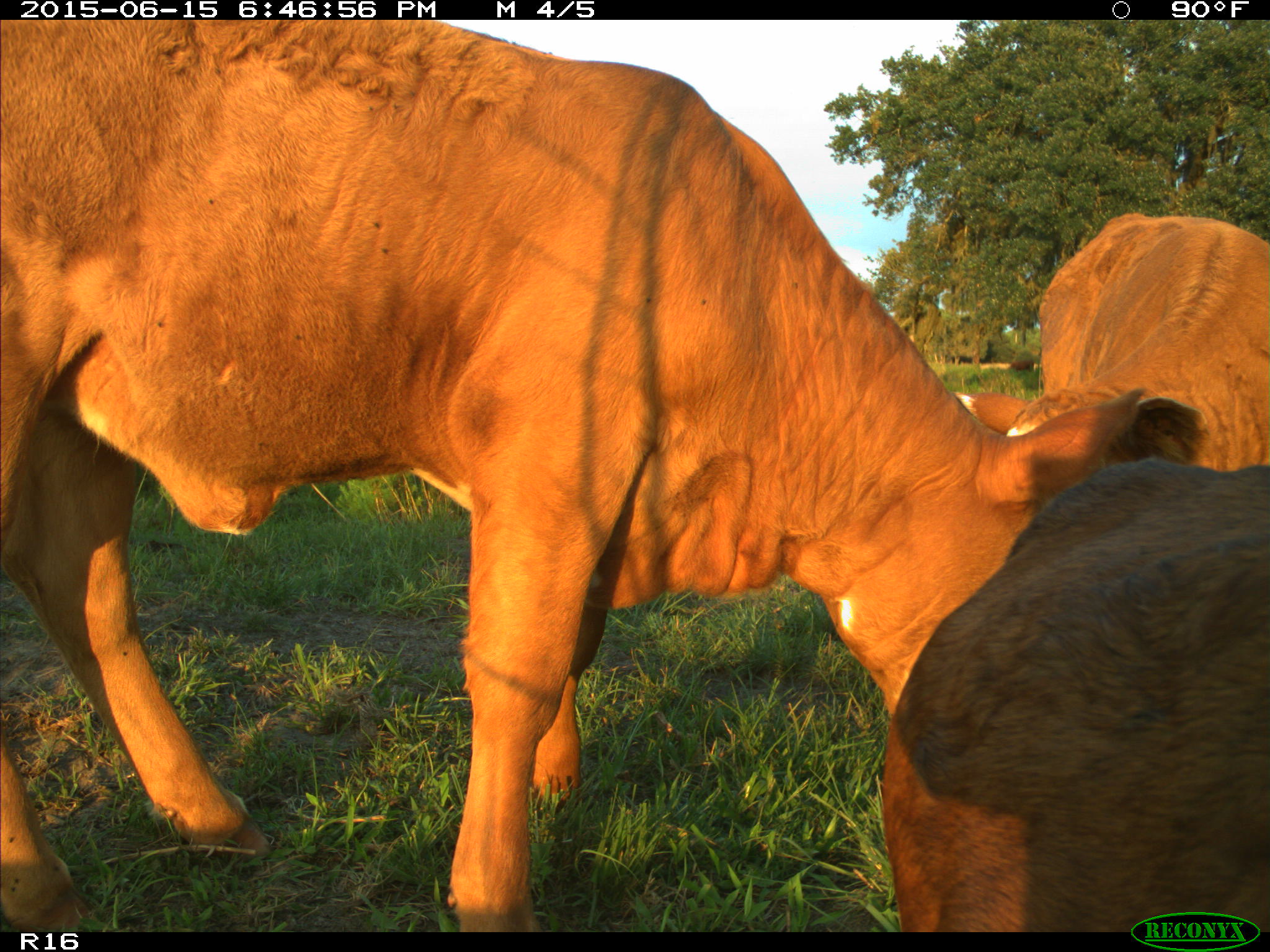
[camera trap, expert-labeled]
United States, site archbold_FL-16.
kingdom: Animalia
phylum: Chordata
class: Mammalia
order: Artiodactyla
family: Bovidae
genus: Bos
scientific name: Bos taurus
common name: domestic cow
Bos taurus (domestic cow).